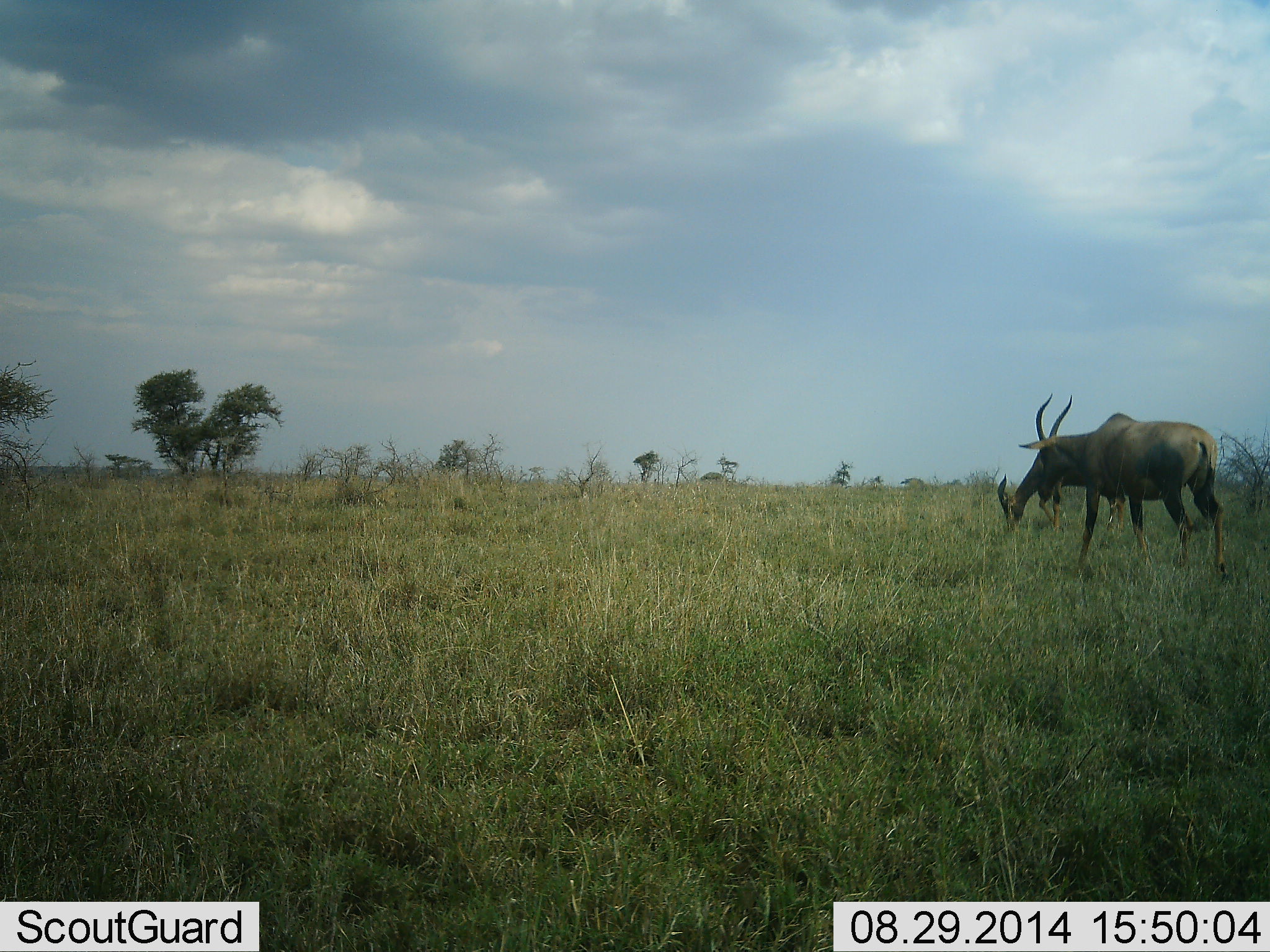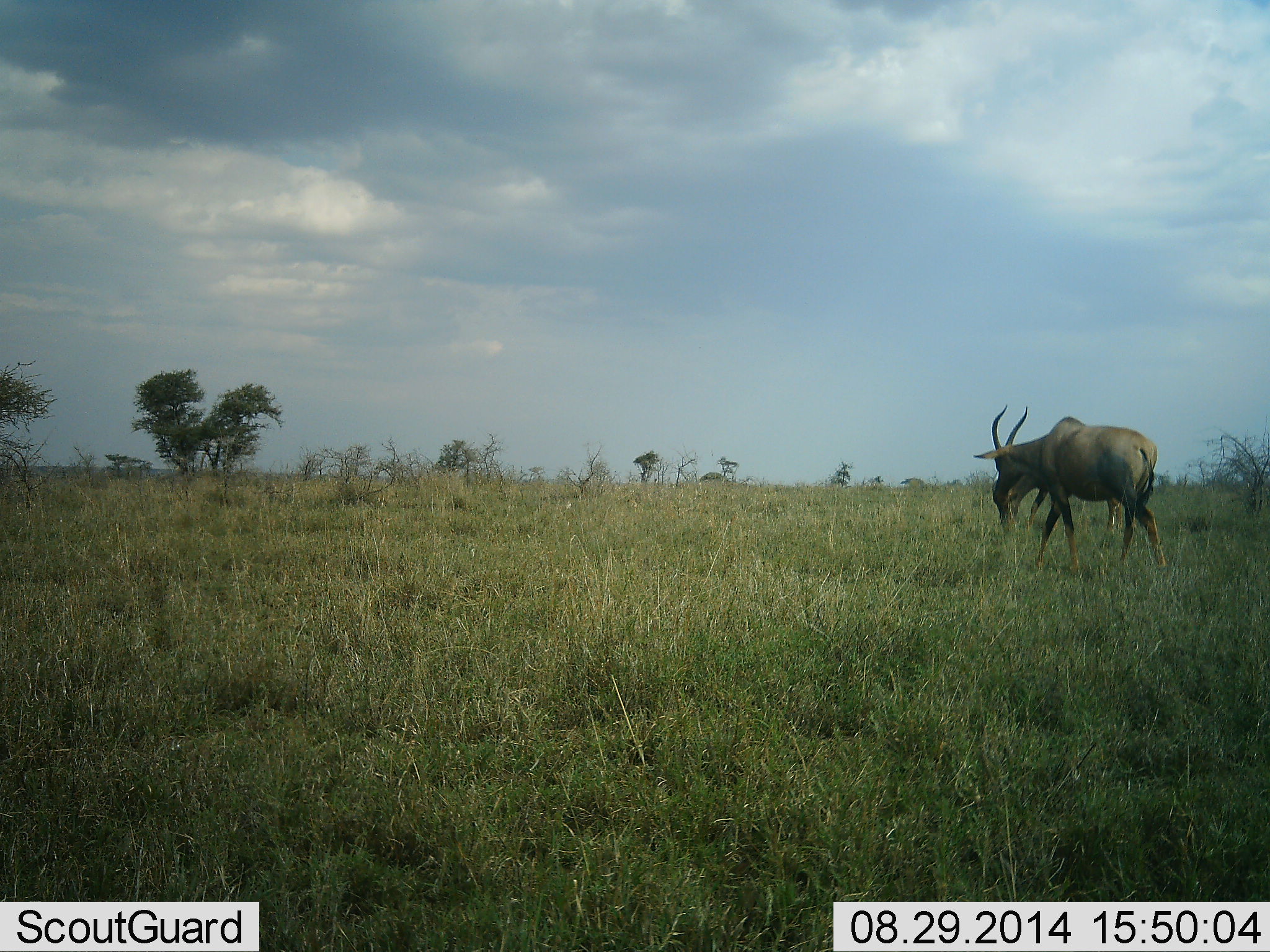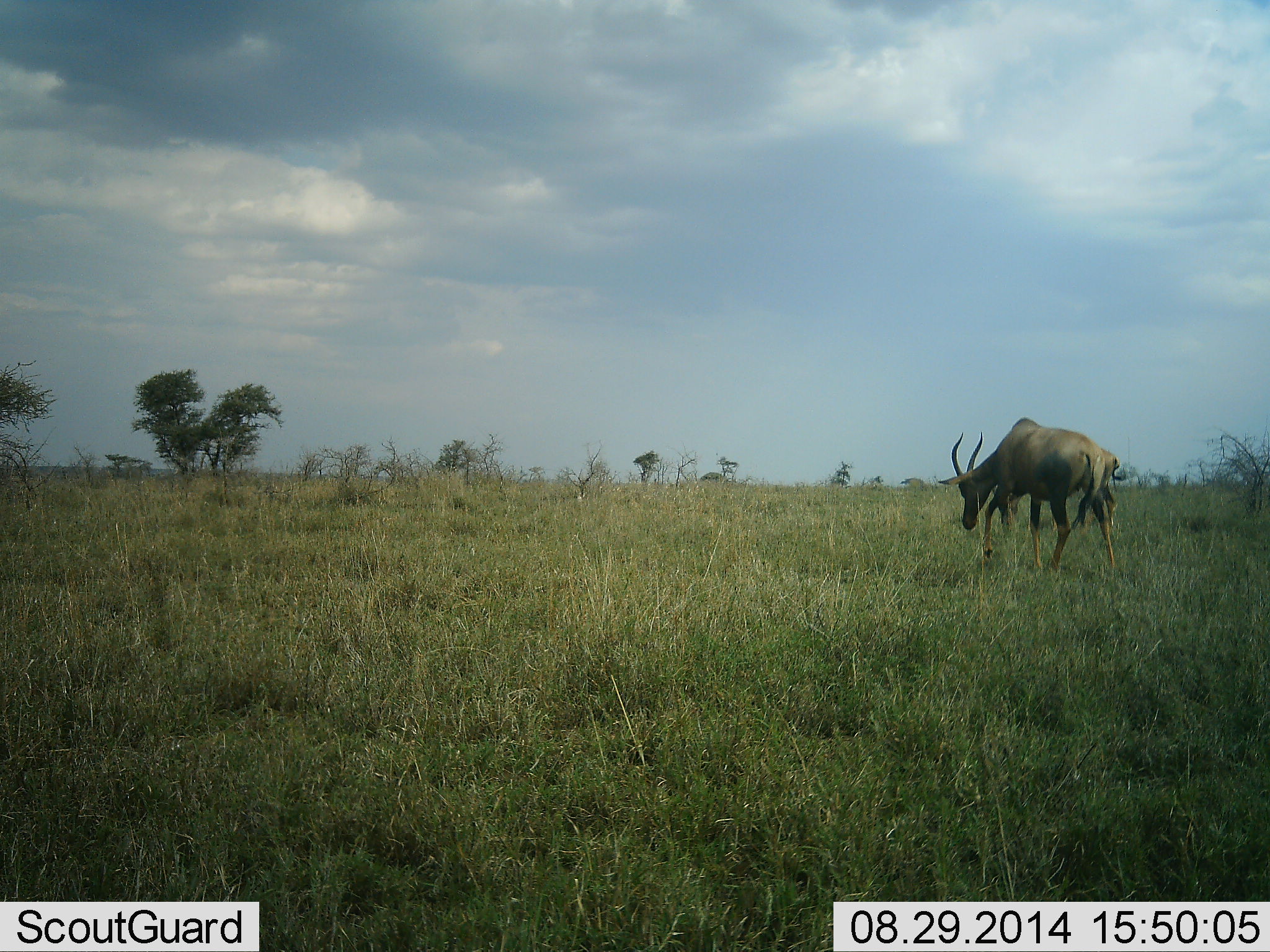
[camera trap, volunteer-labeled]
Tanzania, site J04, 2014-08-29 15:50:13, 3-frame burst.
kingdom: Animalia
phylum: Chordata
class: Mammalia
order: Artiodactyla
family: Bovidae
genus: Damaliscus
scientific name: Damaliscus lunatus jimela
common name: topi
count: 2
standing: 10%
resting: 0%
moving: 70%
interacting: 0%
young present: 0%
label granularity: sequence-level